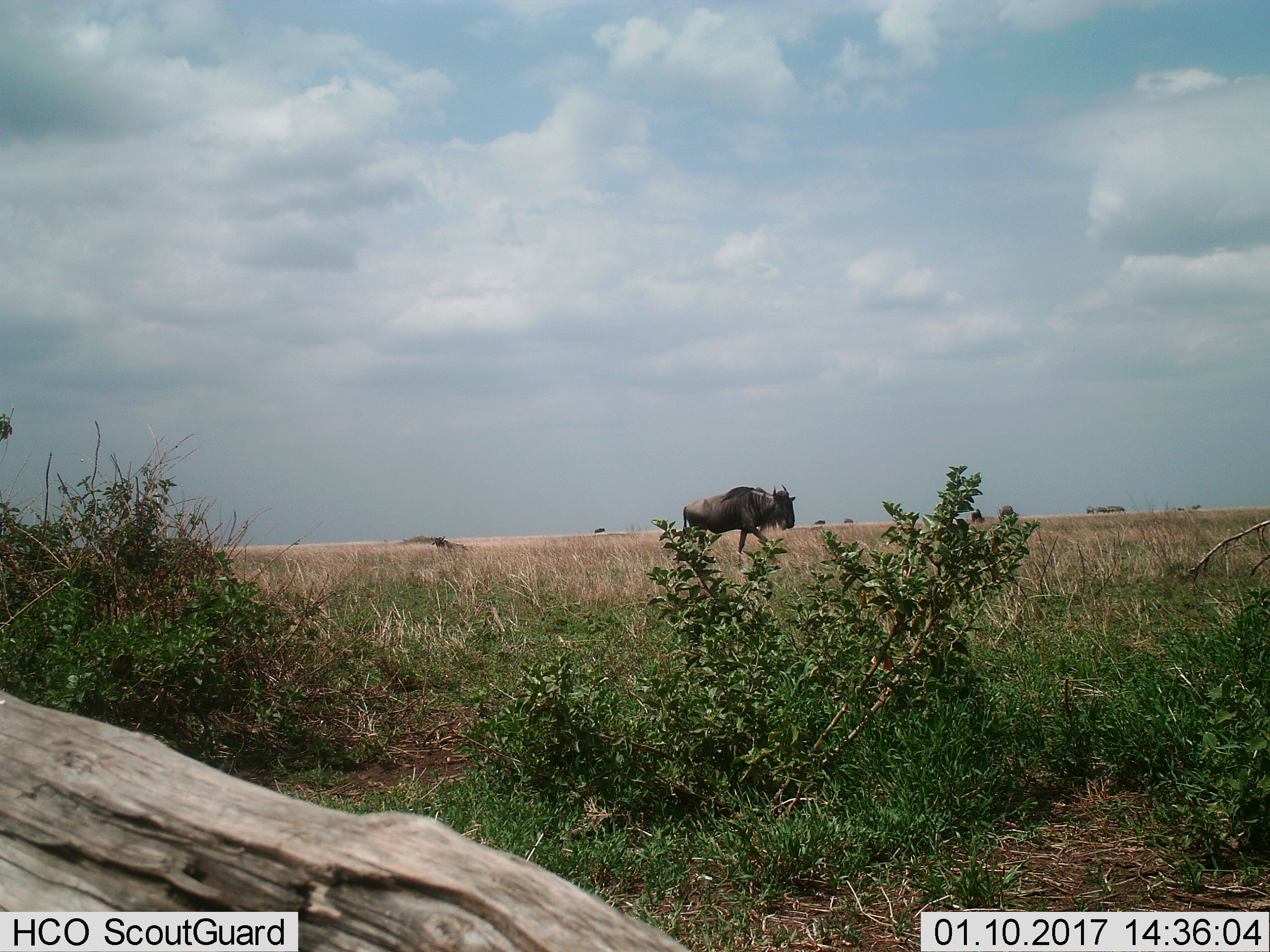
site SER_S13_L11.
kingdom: Animalia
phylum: Chordata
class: Mammalia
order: Artiodactyla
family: Bovidae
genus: Connochaetes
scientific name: Connochaetes taurinus taurinus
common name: blue wildebeest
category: wildebeestblue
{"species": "wildebeestblue (blue wildebeest) (Connochaetes taurinus taurinus)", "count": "2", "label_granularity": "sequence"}